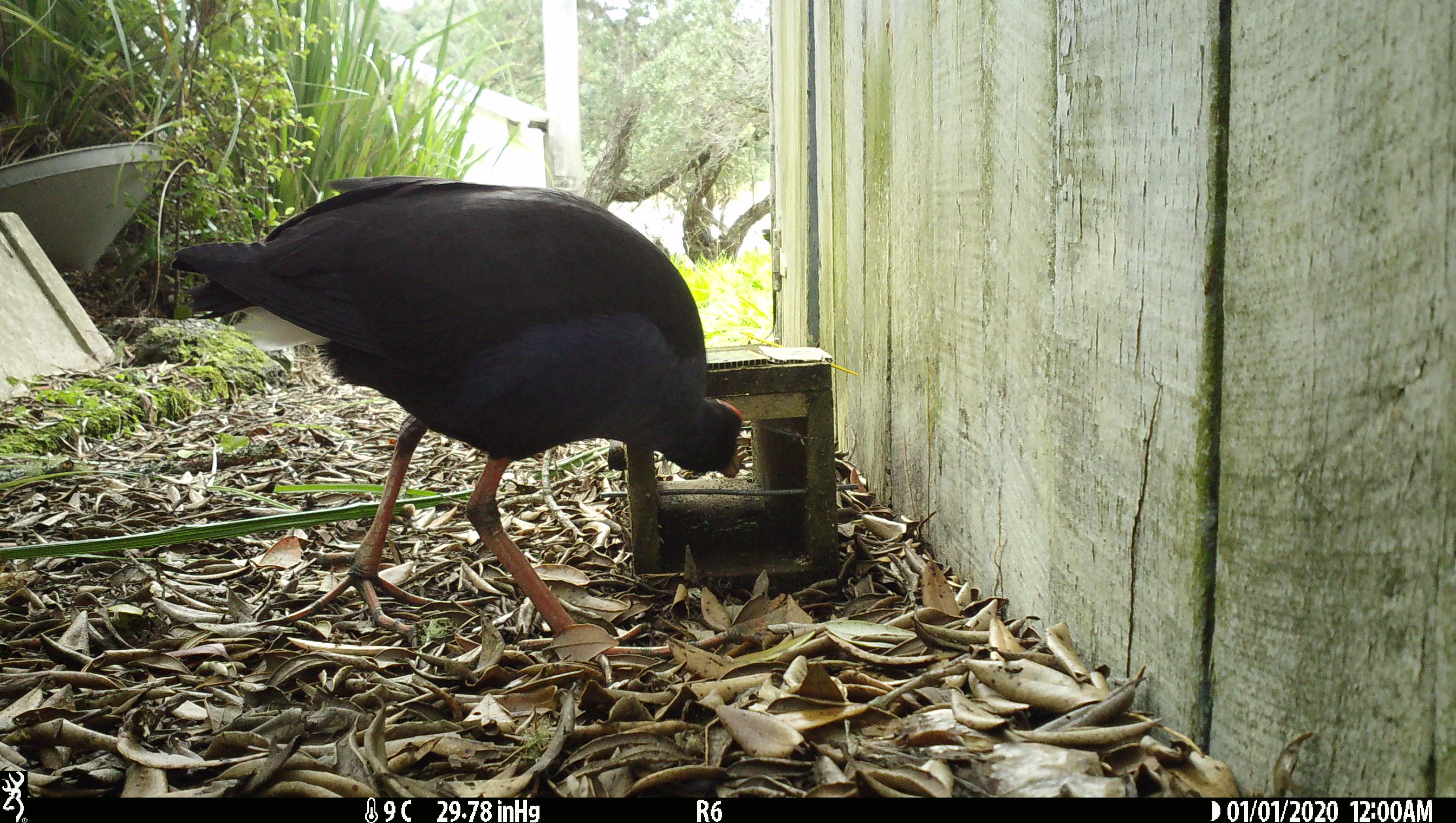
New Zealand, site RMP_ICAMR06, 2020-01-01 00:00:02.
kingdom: Animalia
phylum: Chordata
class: Aves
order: Gruiformes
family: Rallidae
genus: Porphyrio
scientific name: Porphyrio melanotus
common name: australasian swamphen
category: pukeko